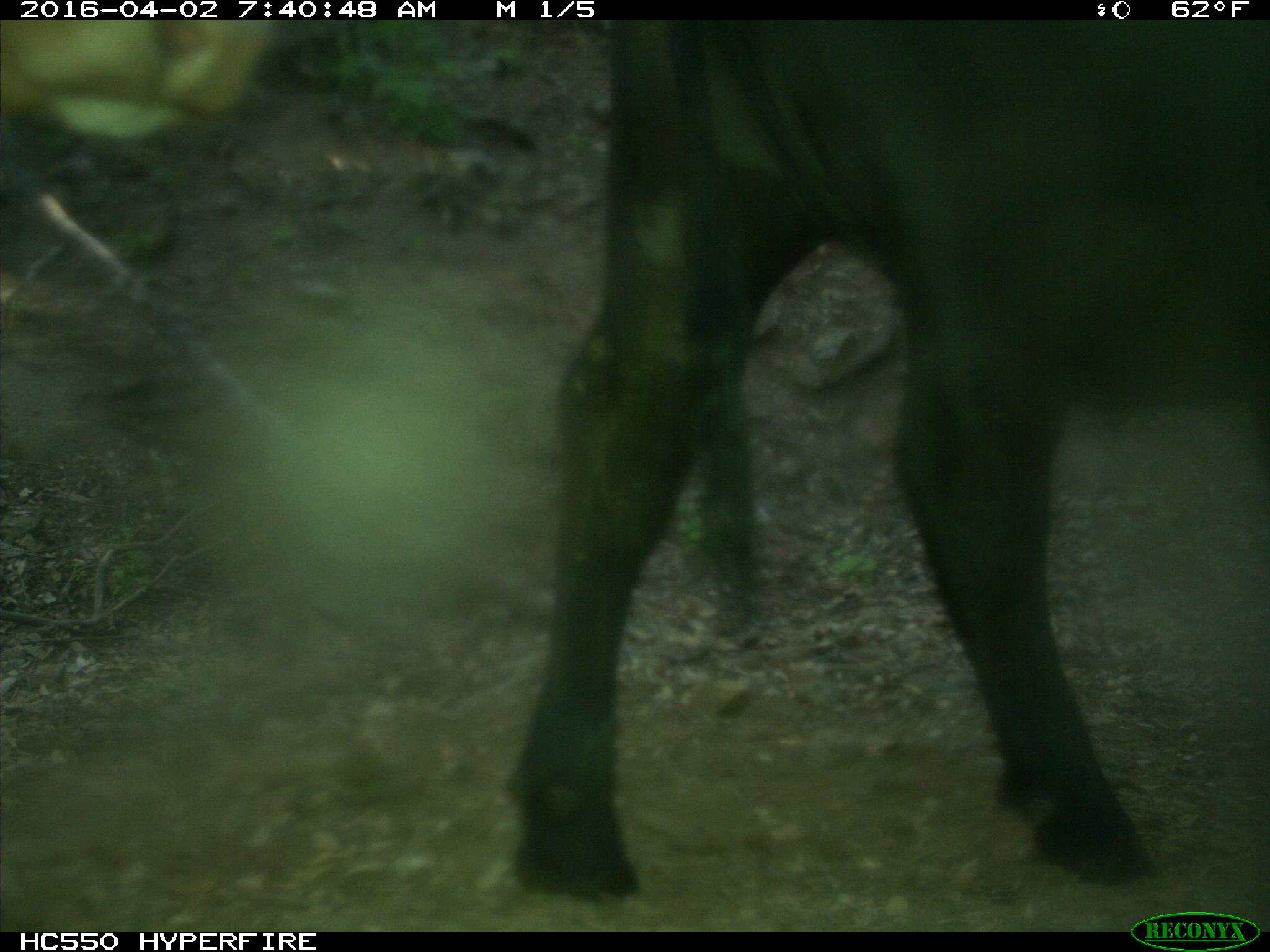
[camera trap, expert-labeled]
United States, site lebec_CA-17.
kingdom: Animalia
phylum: Chordata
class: Mammalia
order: Artiodactyla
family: Bovidae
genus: Bos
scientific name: Bos taurus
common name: domestic cow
Bos taurus (domestic cow).